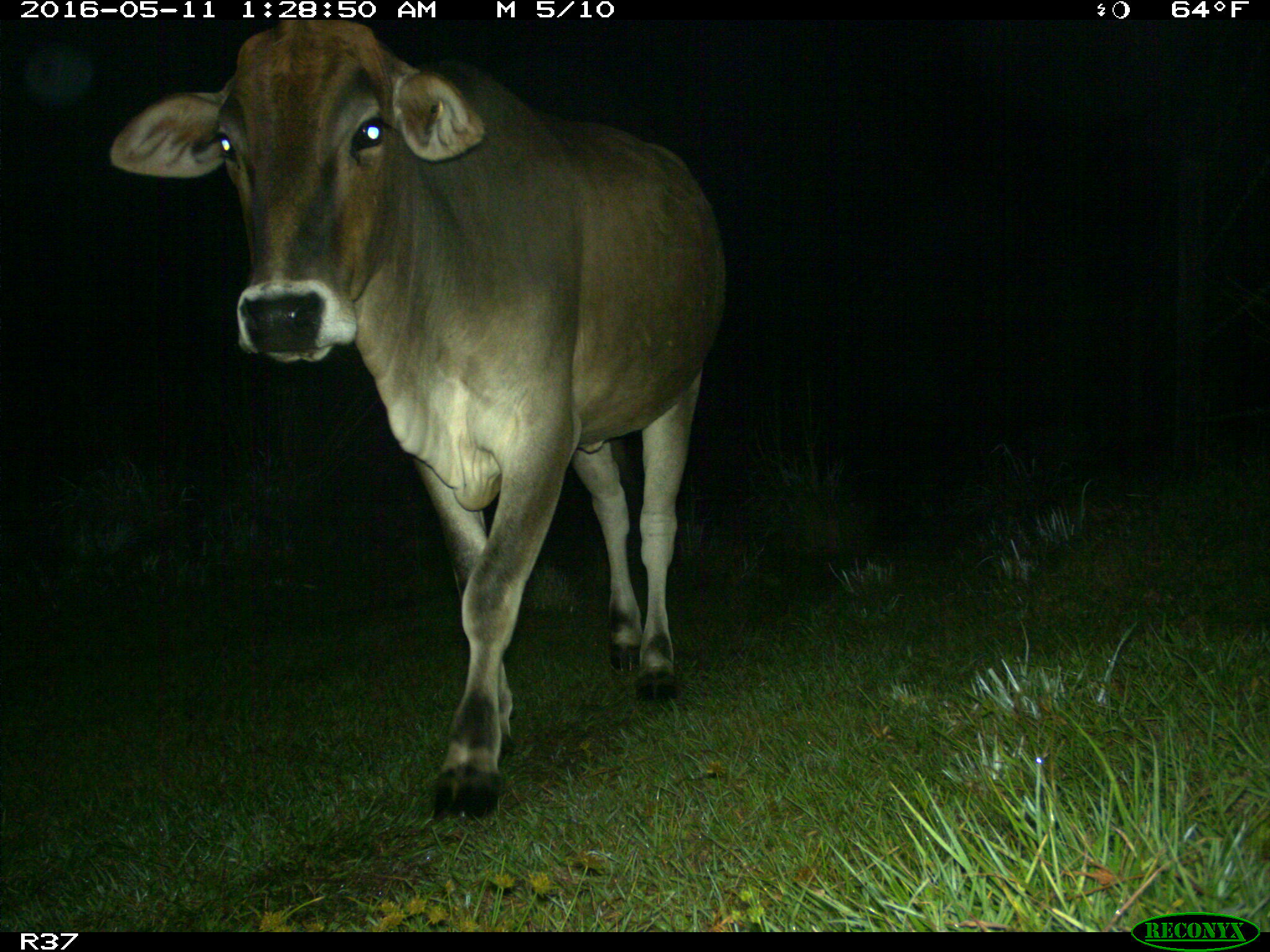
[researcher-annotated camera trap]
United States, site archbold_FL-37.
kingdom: Animalia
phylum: Chordata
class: Mammalia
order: Artiodactyla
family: Bovidae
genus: Bos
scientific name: Bos taurus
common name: domestic cow